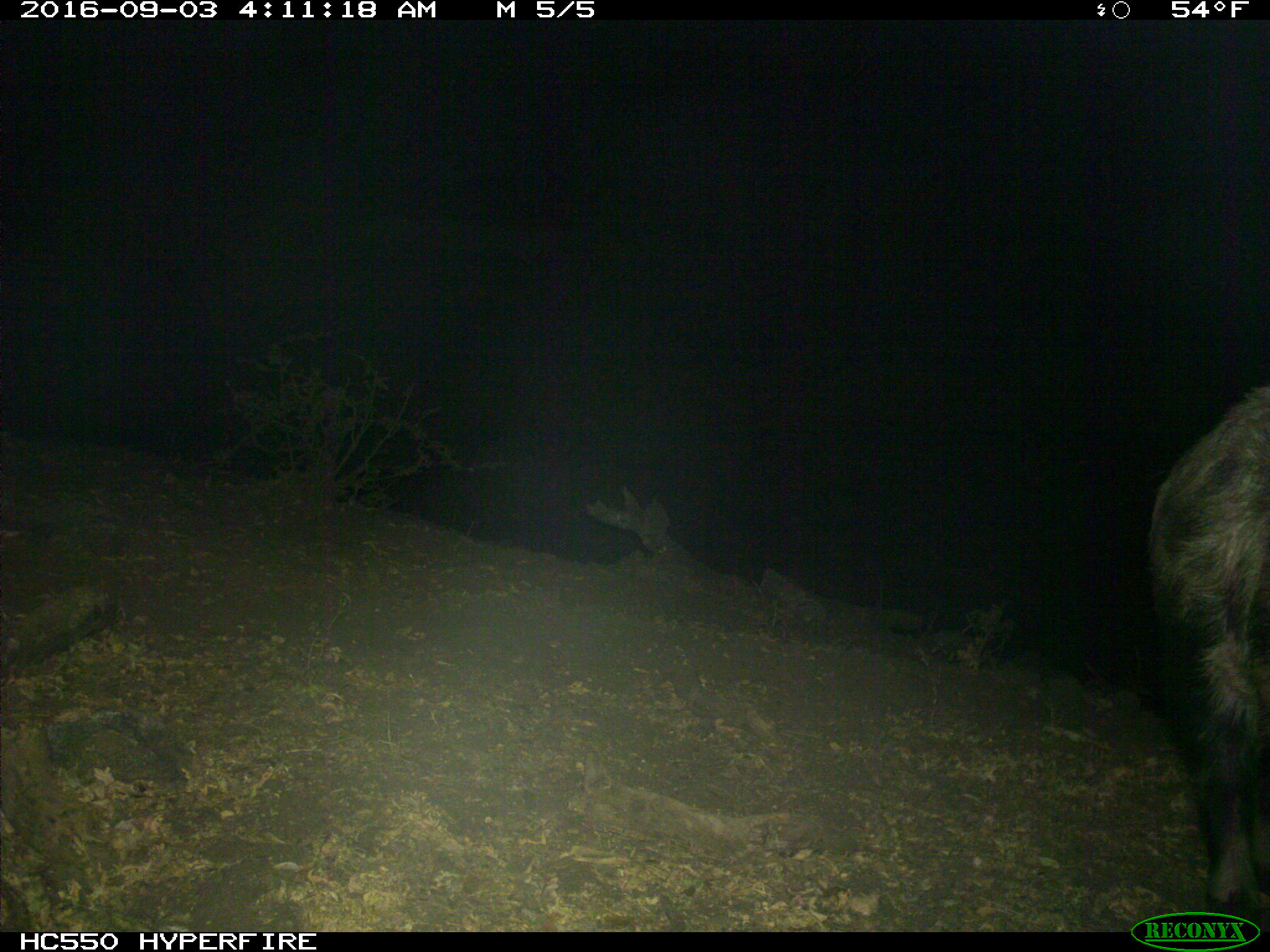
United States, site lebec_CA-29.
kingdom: Animalia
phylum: Chordata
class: Mammalia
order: Artiodactyla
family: Suidae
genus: Sus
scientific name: Sus scrofa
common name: wild boar